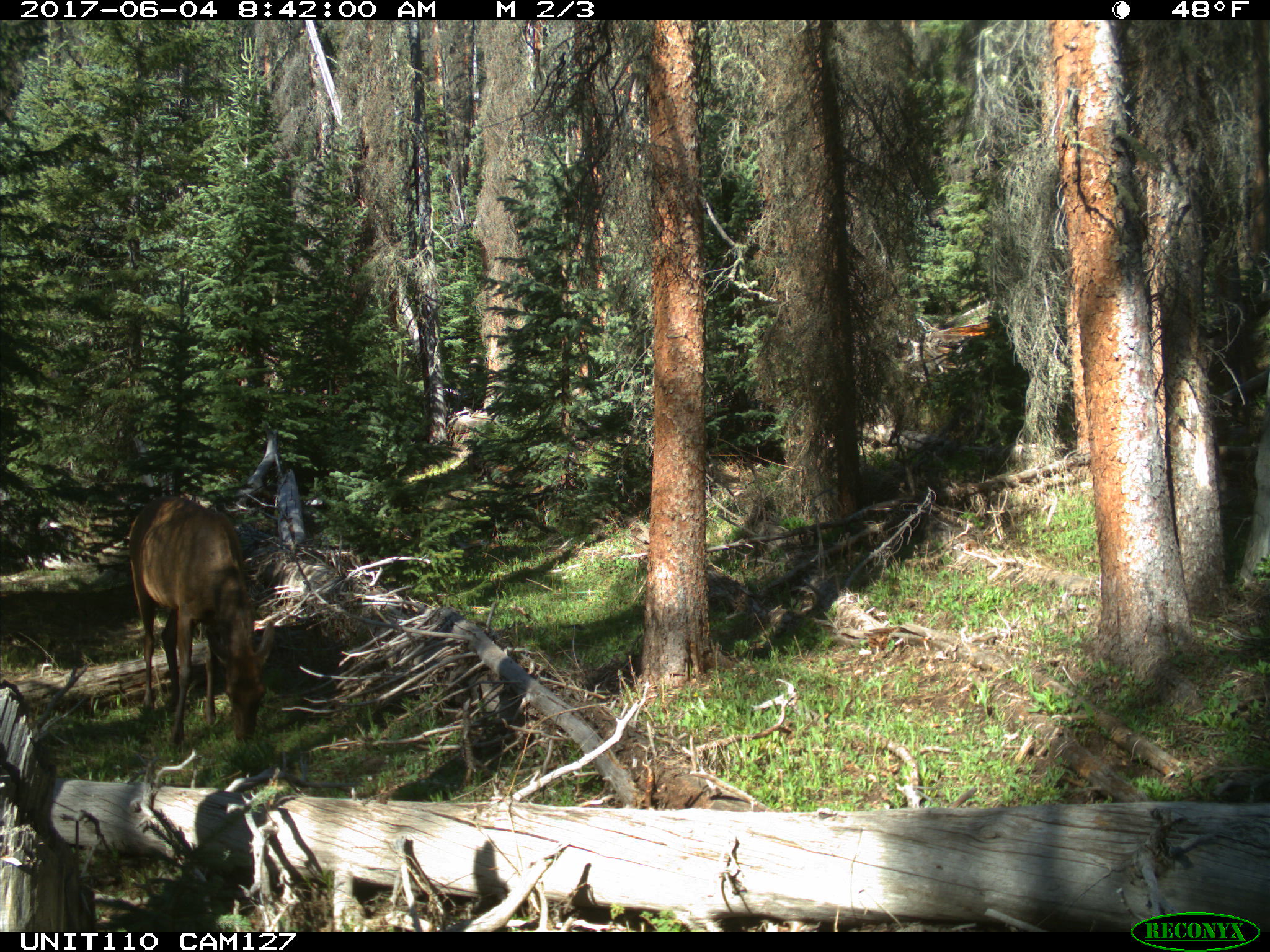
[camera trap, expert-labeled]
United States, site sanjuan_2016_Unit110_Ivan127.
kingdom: Animalia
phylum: Chordata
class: Mammalia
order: Artiodactyla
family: Cervidae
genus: Cervus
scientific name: Cervus elaphus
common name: red deer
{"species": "Cervus elaphus (red deer)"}